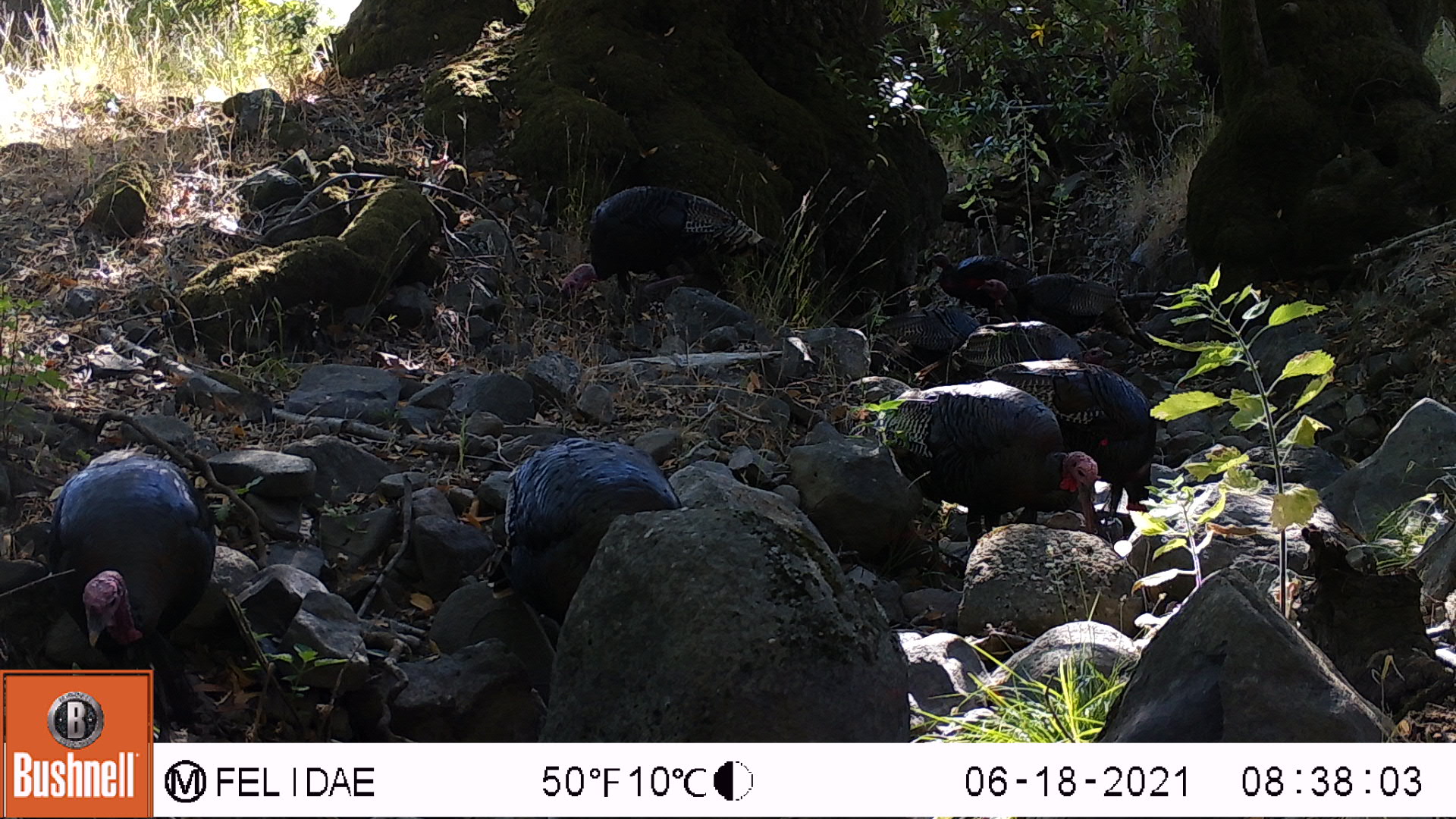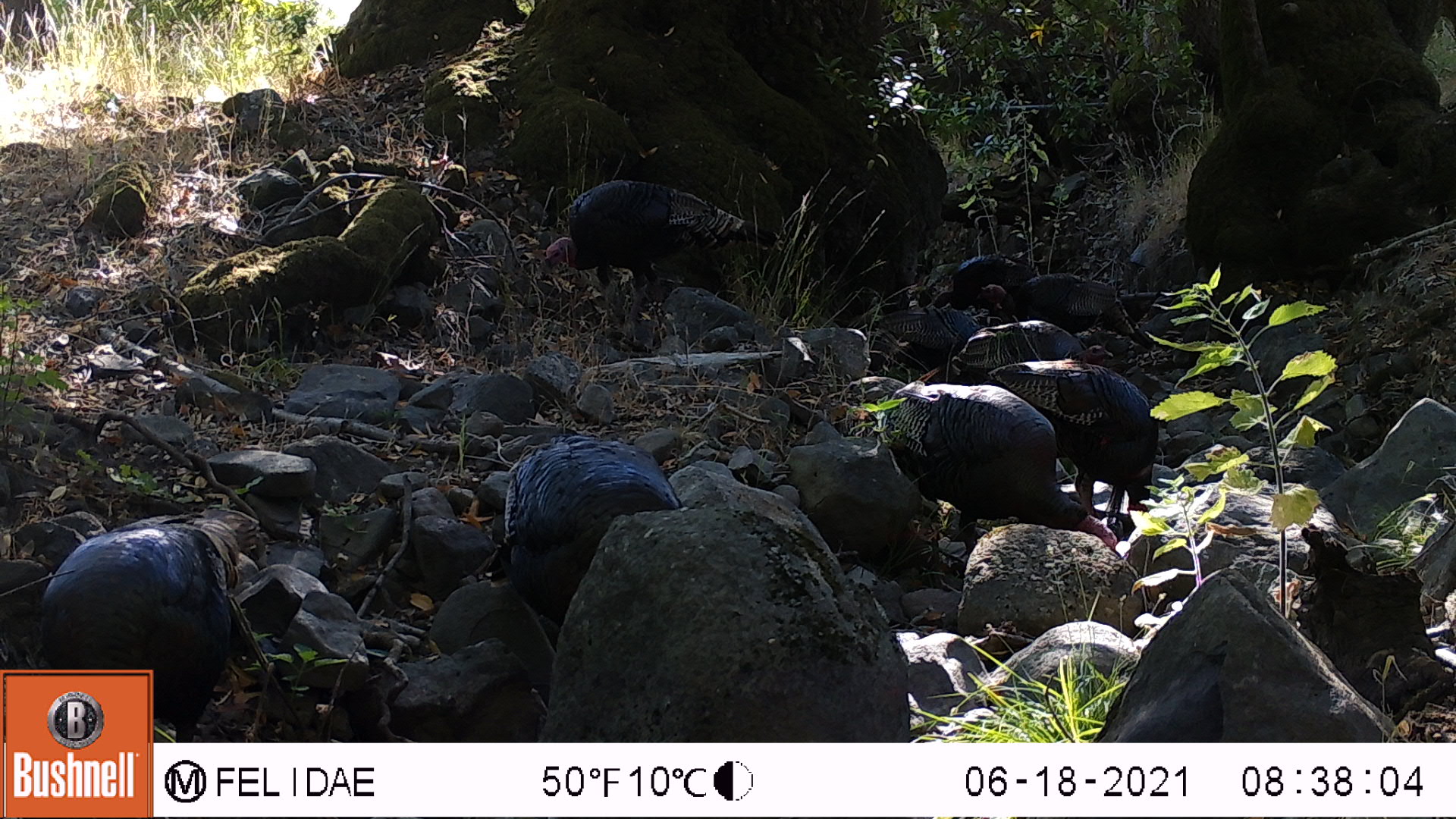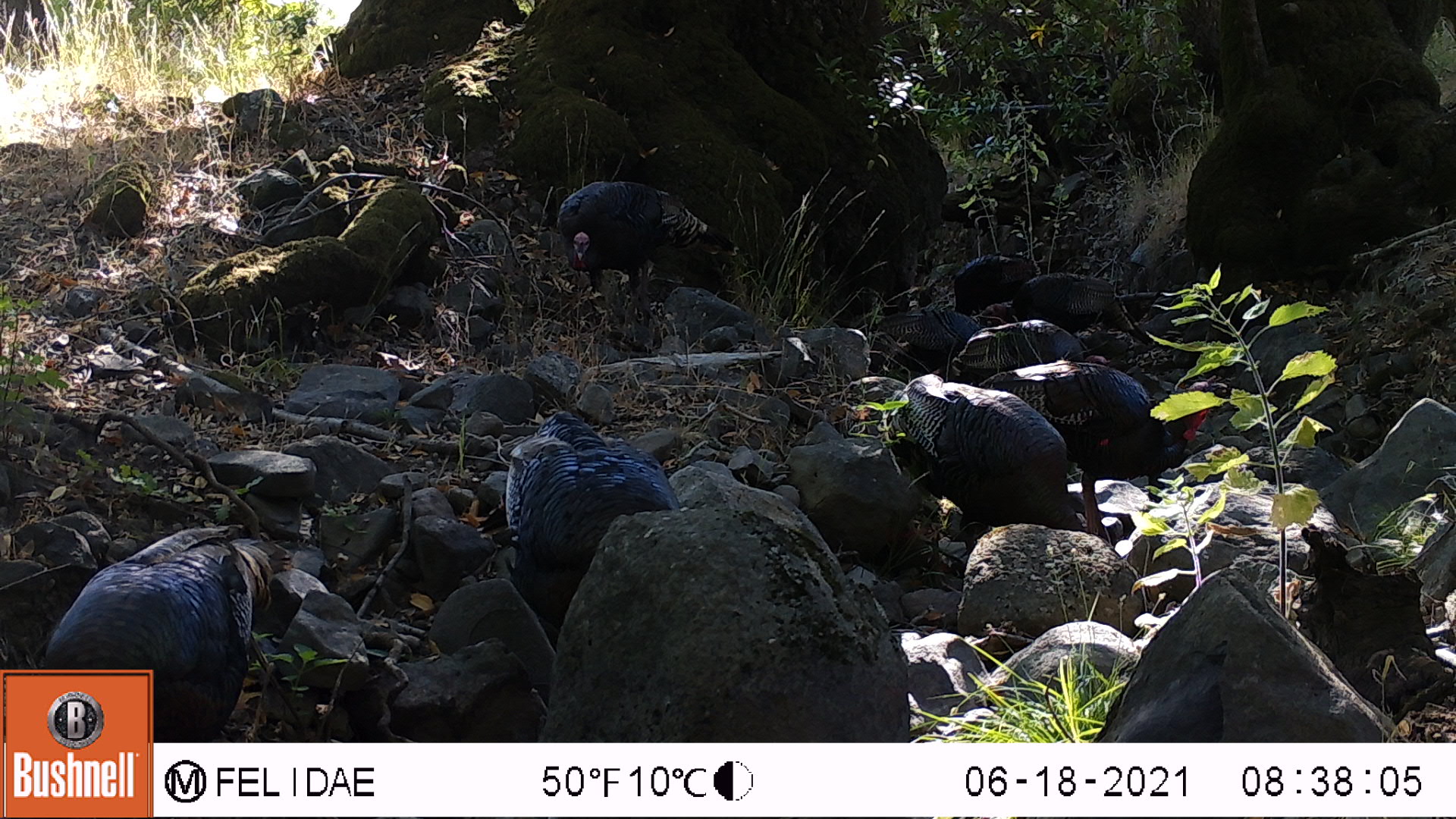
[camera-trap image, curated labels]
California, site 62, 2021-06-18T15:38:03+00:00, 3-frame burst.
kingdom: Animalia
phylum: Chordata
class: Aves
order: Galliformes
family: Phasianidae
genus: Meleagris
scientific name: Meleagris gallopavo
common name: turkey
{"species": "turkey (Meleagris gallopavo)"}